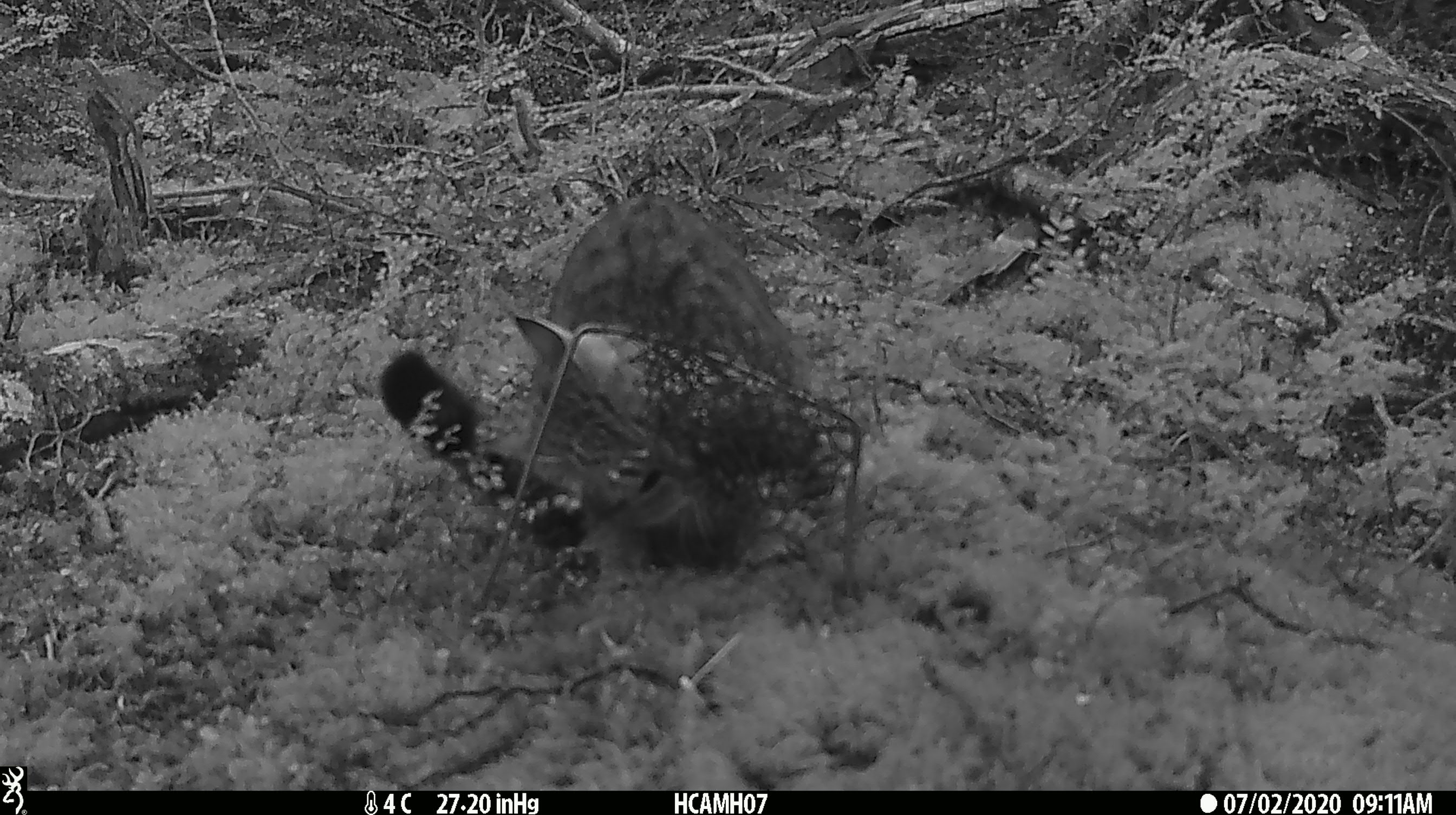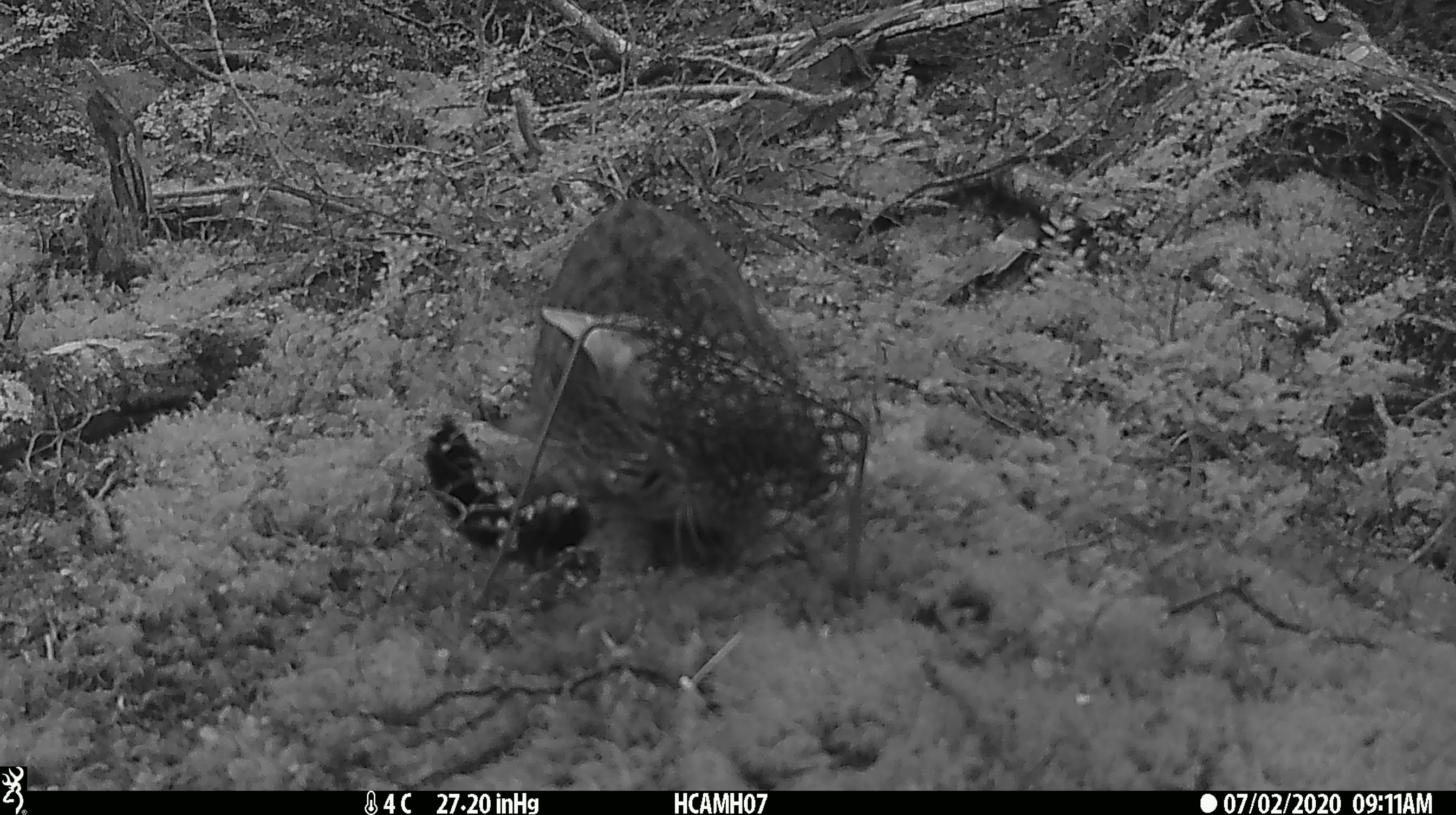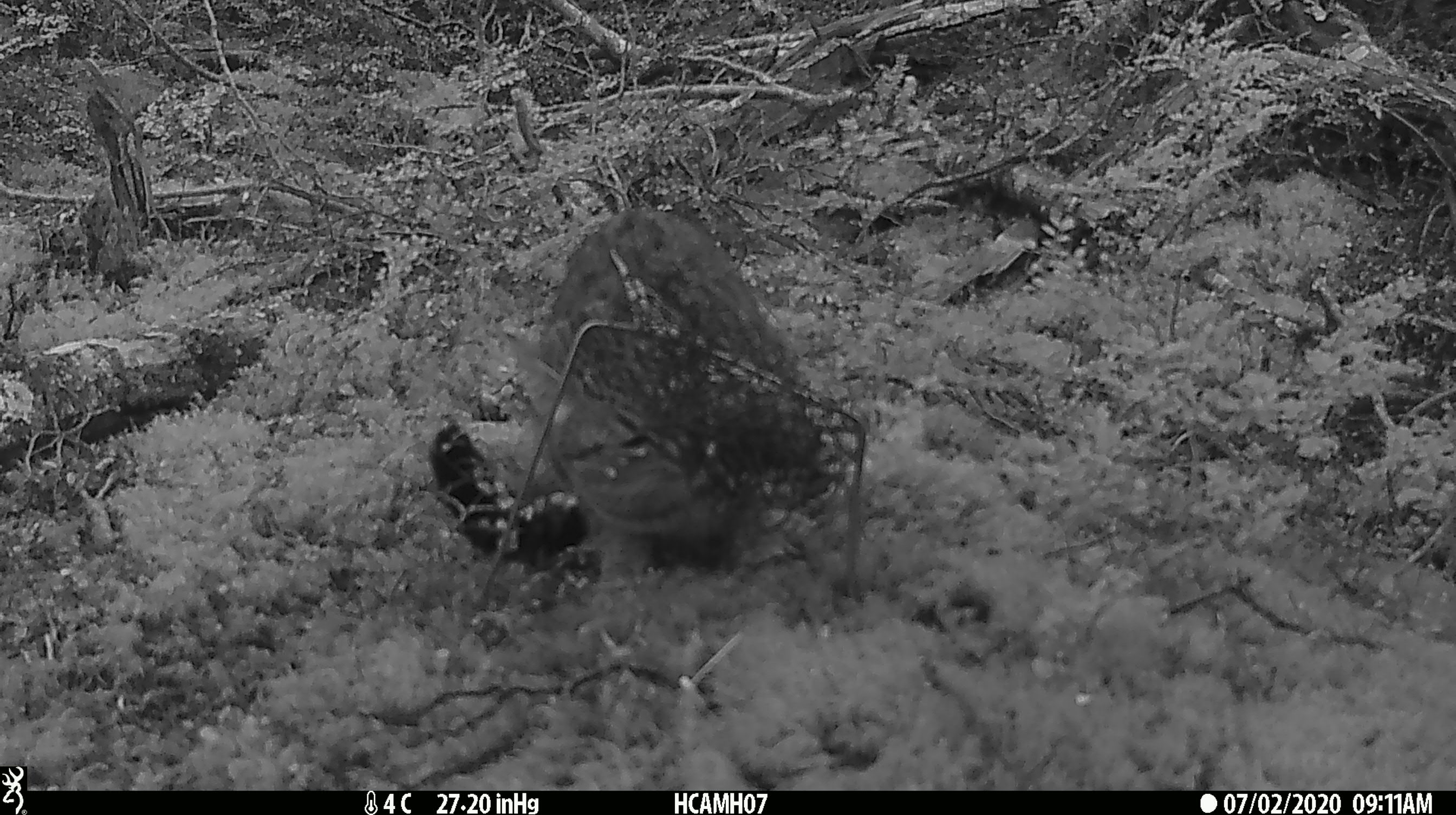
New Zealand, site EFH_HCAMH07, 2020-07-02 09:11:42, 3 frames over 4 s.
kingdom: Animalia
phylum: Chordata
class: Mammalia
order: Carnivora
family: Felidae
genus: Felis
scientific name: Felis catus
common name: domestic cat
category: cat